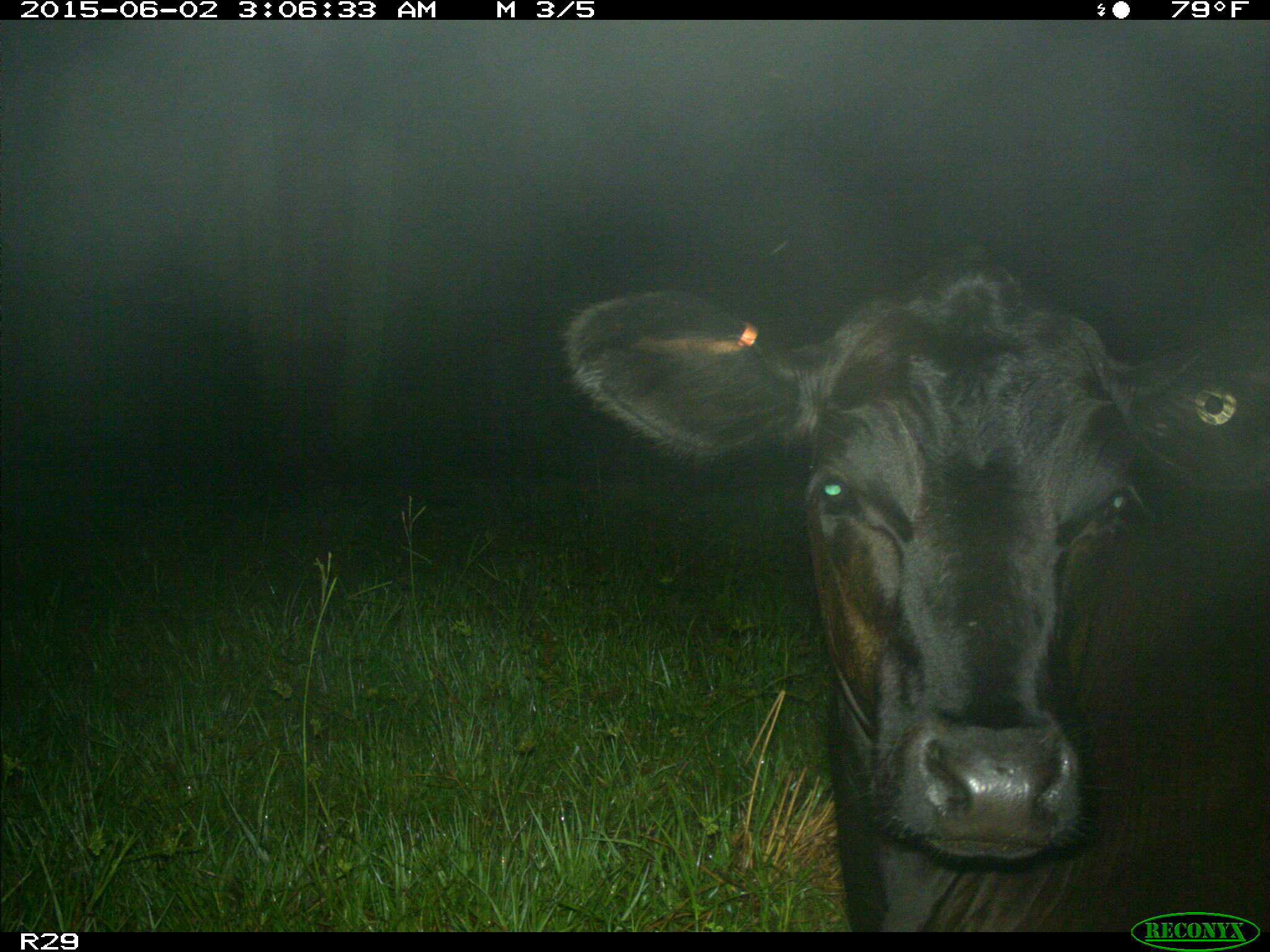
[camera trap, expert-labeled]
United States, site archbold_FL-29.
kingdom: Animalia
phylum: Chordata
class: Mammalia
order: Artiodactyla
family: Bovidae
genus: Bos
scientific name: Bos taurus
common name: domestic cow